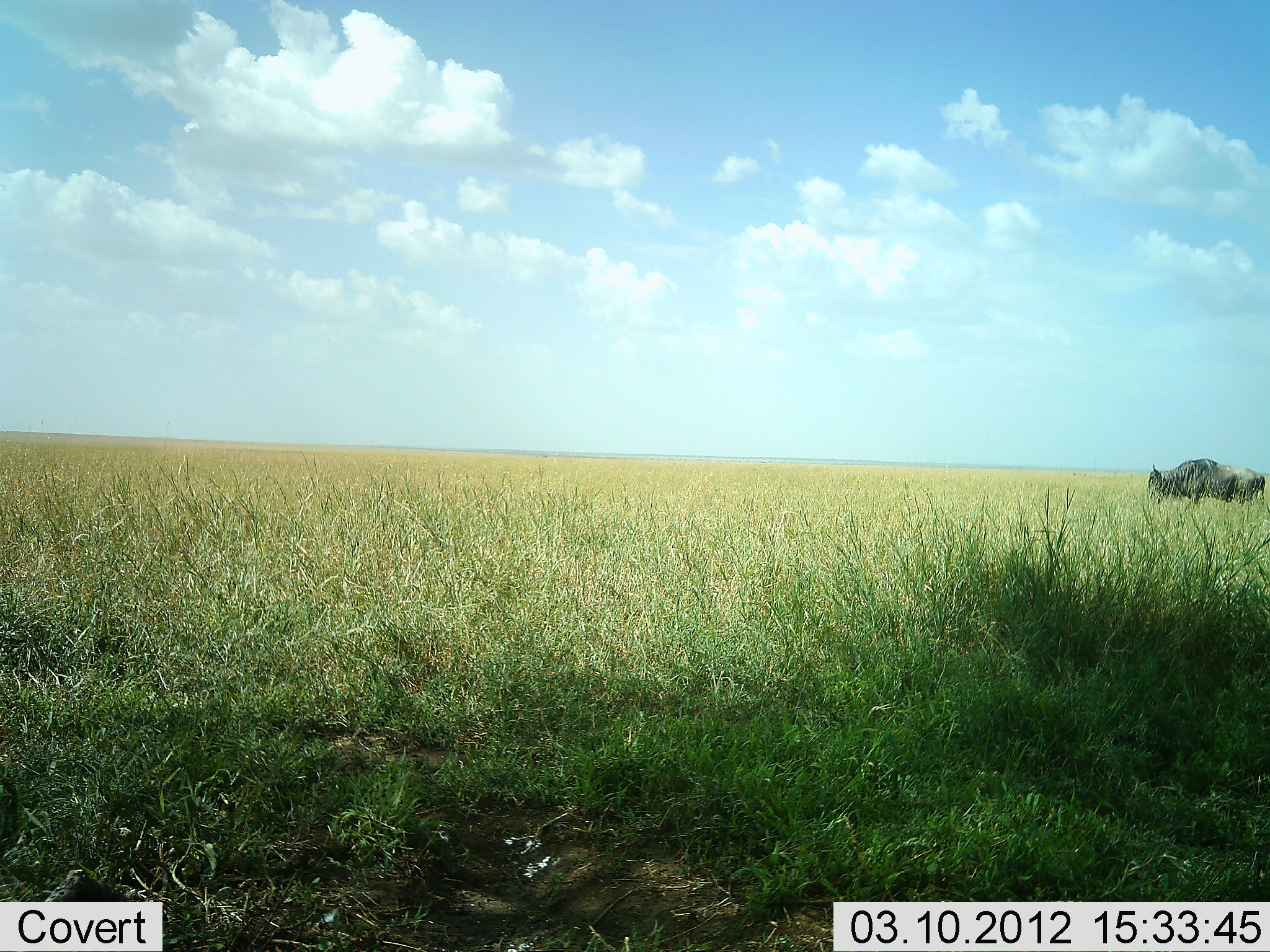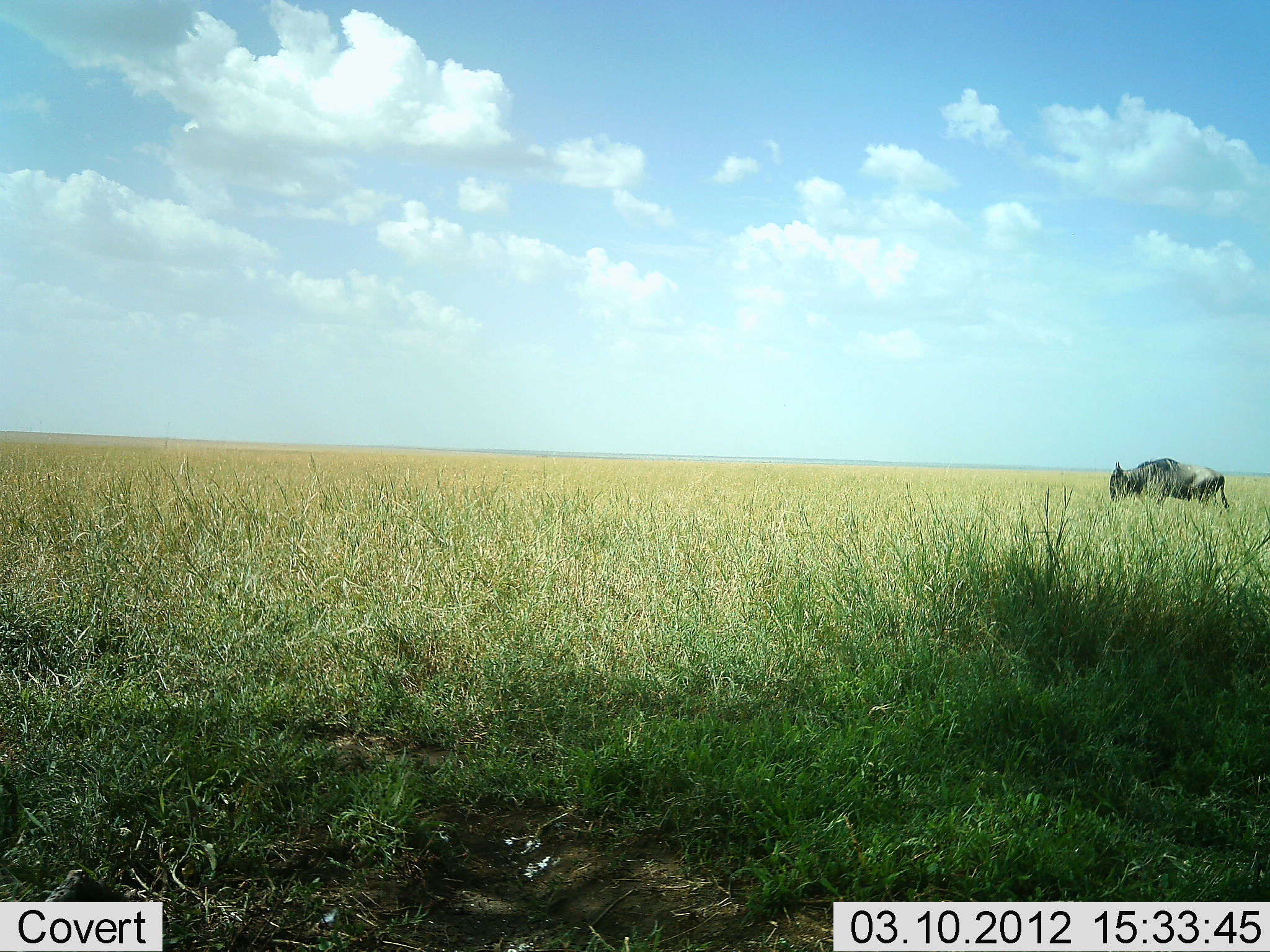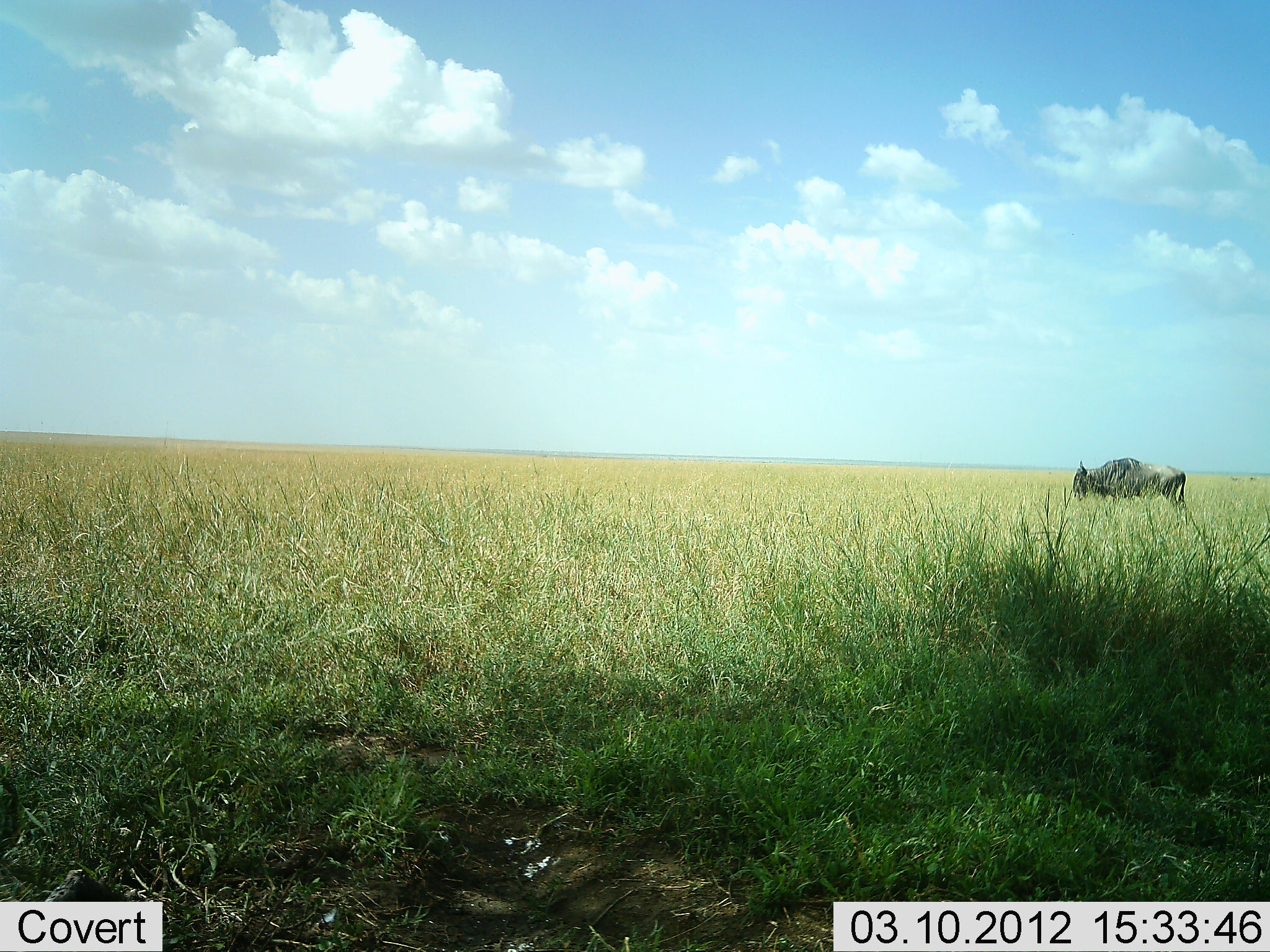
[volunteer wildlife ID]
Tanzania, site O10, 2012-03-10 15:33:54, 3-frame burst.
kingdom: Animalia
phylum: Chordata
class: Mammalia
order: Artiodactyla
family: Bovidae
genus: Connochaetes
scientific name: Connochaetes taurinus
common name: blue wildebeest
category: wildebeest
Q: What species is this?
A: Wildebeest (blue wildebeest) (Connochaetes taurinus).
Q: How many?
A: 1.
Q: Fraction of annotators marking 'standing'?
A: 16%.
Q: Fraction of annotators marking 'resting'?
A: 0%.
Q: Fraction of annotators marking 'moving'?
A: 88%.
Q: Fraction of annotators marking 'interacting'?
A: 0%.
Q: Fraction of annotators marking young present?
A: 0%.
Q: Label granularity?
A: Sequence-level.